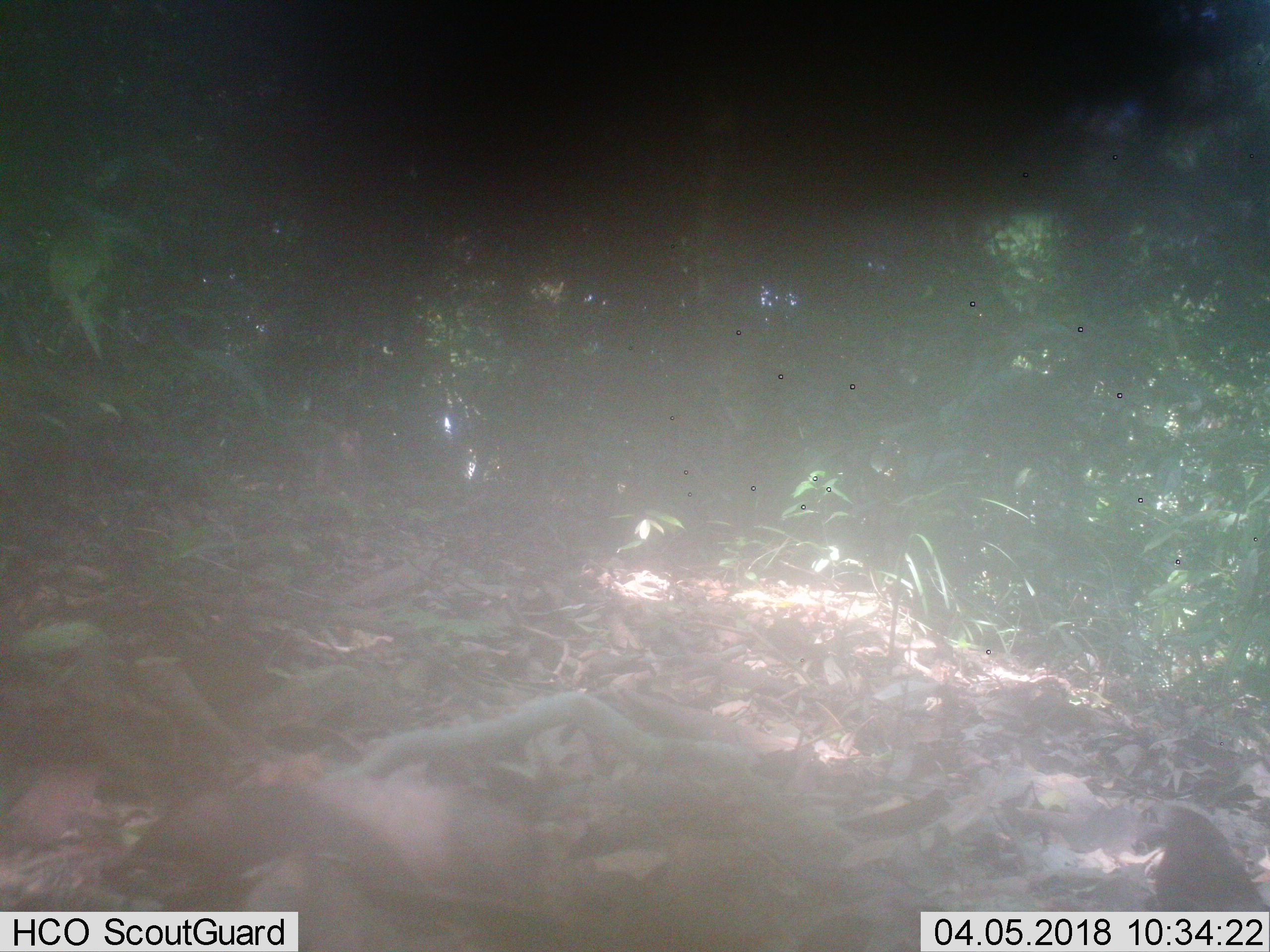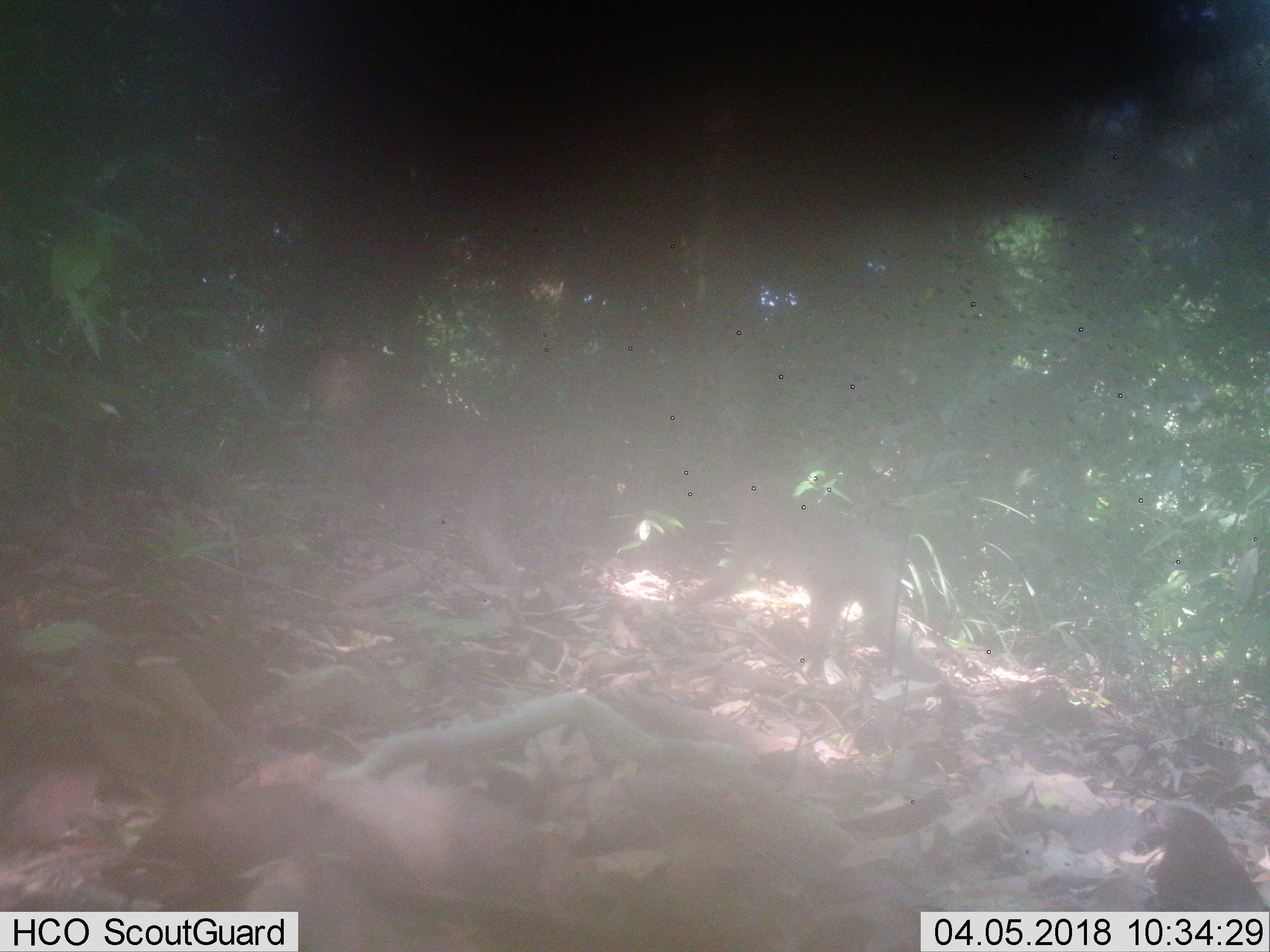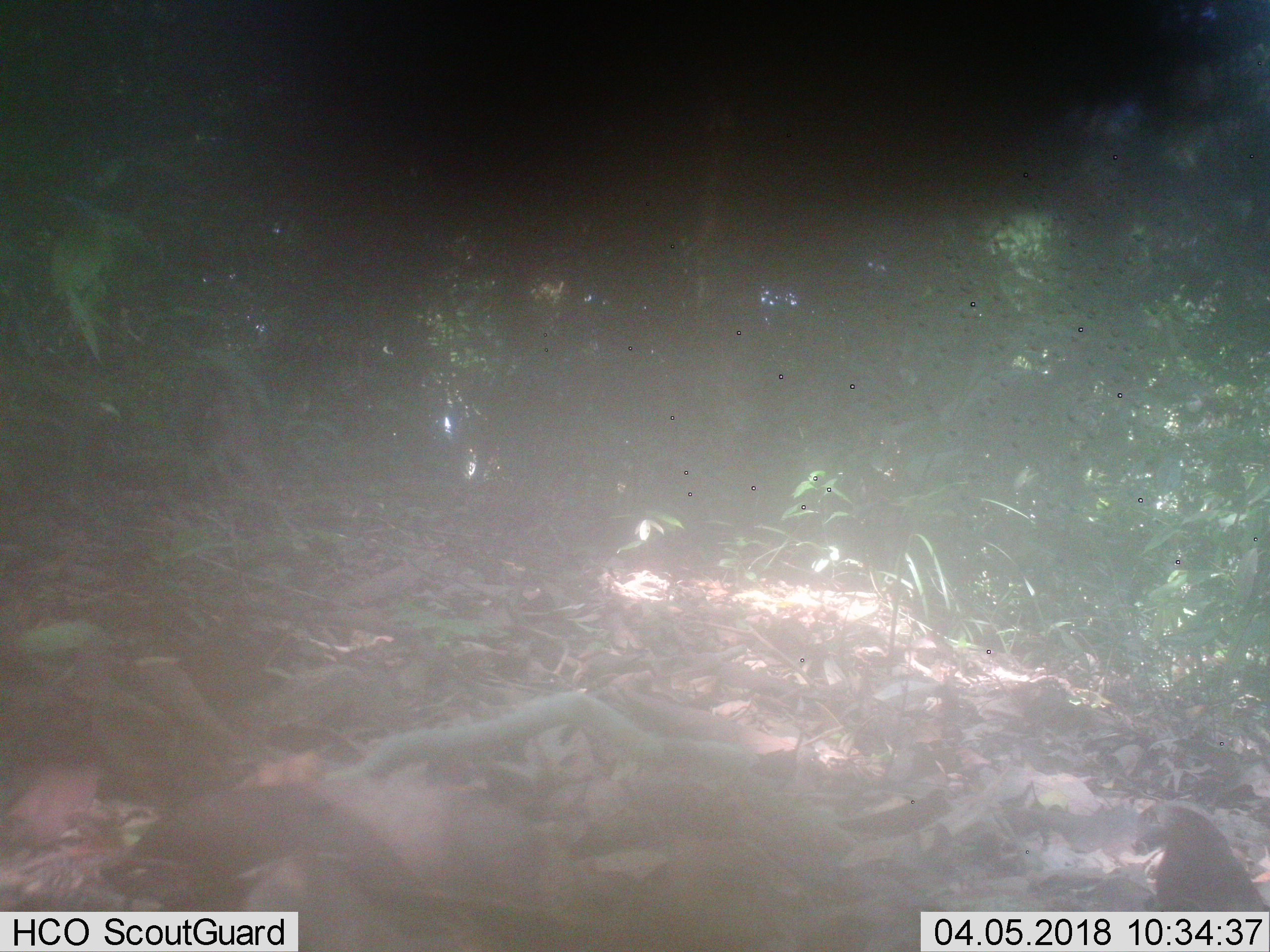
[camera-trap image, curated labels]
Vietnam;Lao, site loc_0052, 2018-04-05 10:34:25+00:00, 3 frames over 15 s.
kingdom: Animalia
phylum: Chordata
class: Mammalia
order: Primates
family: Cercopithecidae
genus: Macaca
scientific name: Macaca nemestrina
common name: pig-tailed macaque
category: pig tailed macaque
Pig tailed macaque (pig-tailed macaque) (Macaca nemestrina). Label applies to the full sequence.